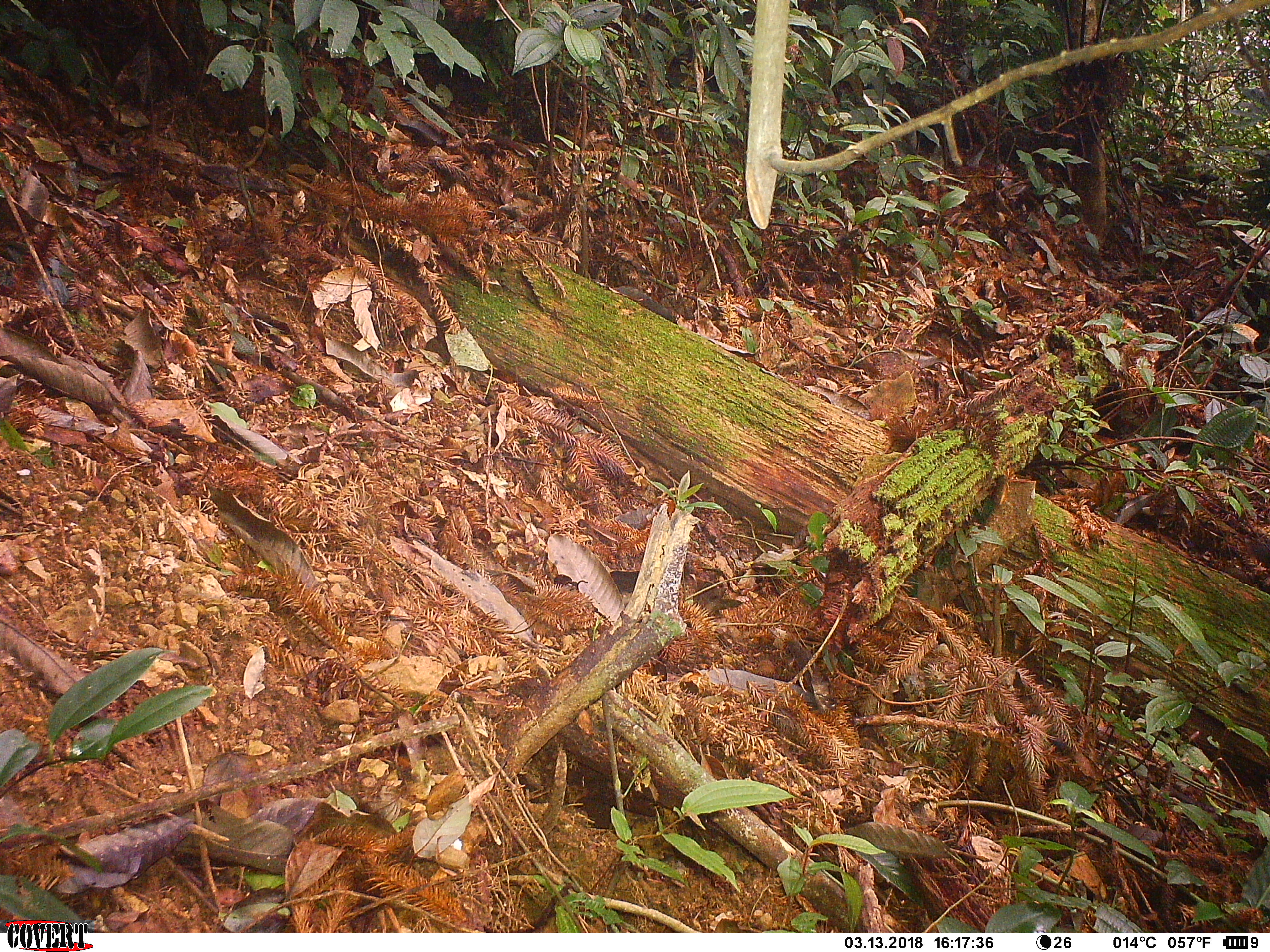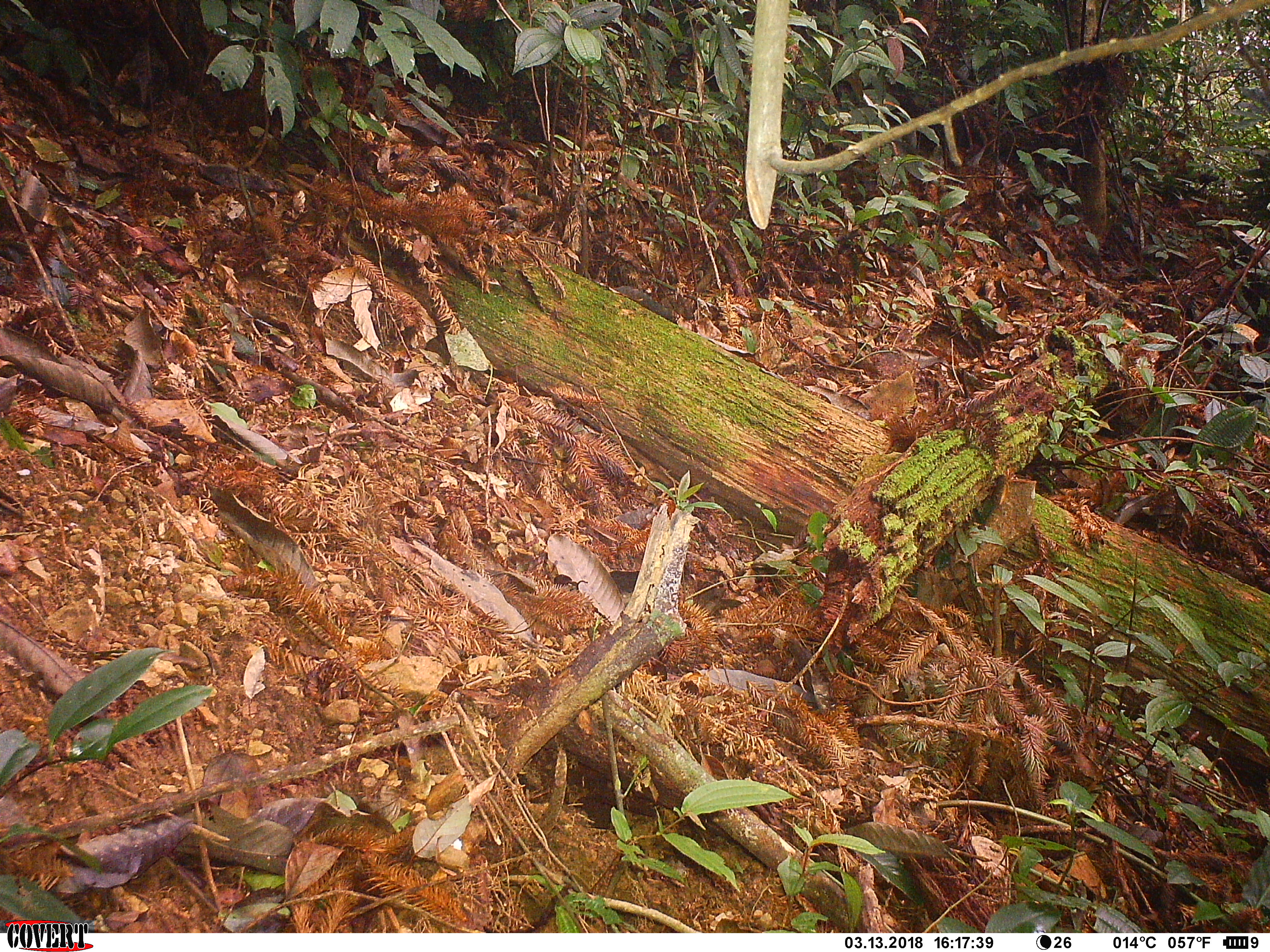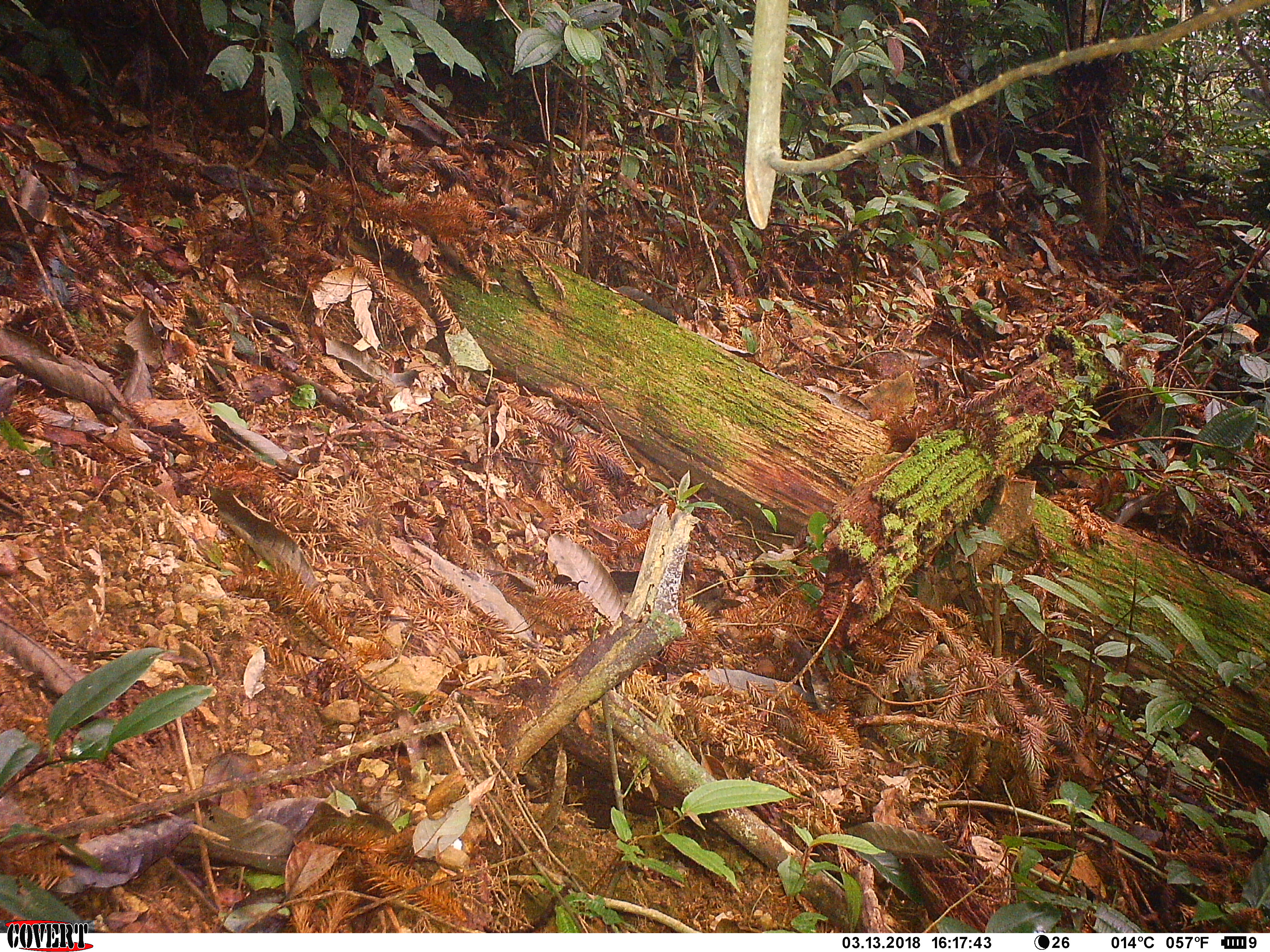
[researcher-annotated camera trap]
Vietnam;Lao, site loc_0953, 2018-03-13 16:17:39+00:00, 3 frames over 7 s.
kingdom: Animalia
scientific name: Animalia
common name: animal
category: unidentified animal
Unidentified animal (animal) (Animalia). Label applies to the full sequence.